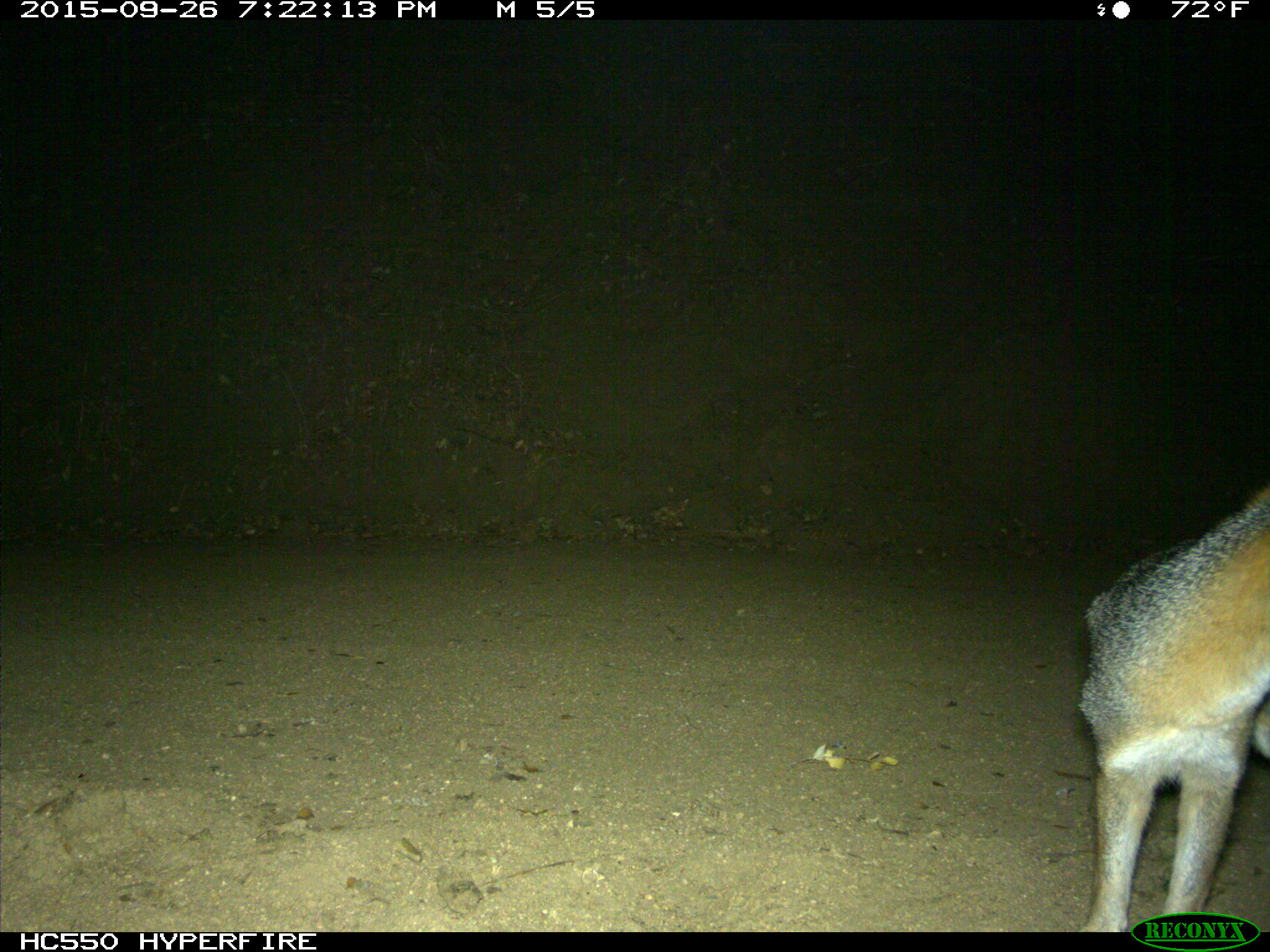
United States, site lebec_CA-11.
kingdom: Animalia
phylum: Chordata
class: Mammalia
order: Carnivora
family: Canidae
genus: Urocyon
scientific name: Urocyon cinereoargenteus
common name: gray fox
Urocyon cinereoargenteus (gray fox).